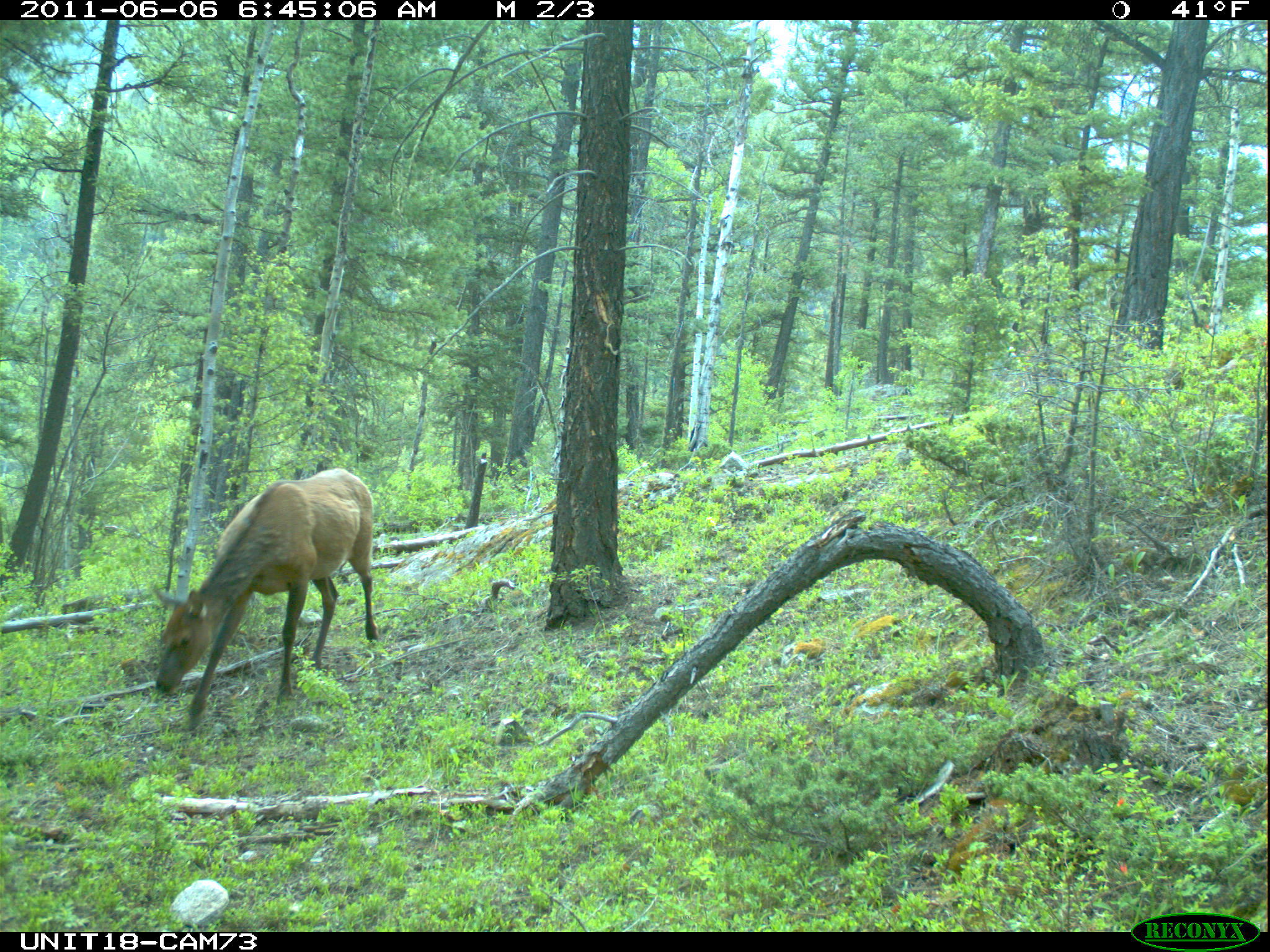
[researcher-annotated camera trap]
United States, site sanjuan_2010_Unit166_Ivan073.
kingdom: Animalia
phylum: Chordata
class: Mammalia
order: Artiodactyla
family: Cervidae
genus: Cervus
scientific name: Cervus elaphus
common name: red deer